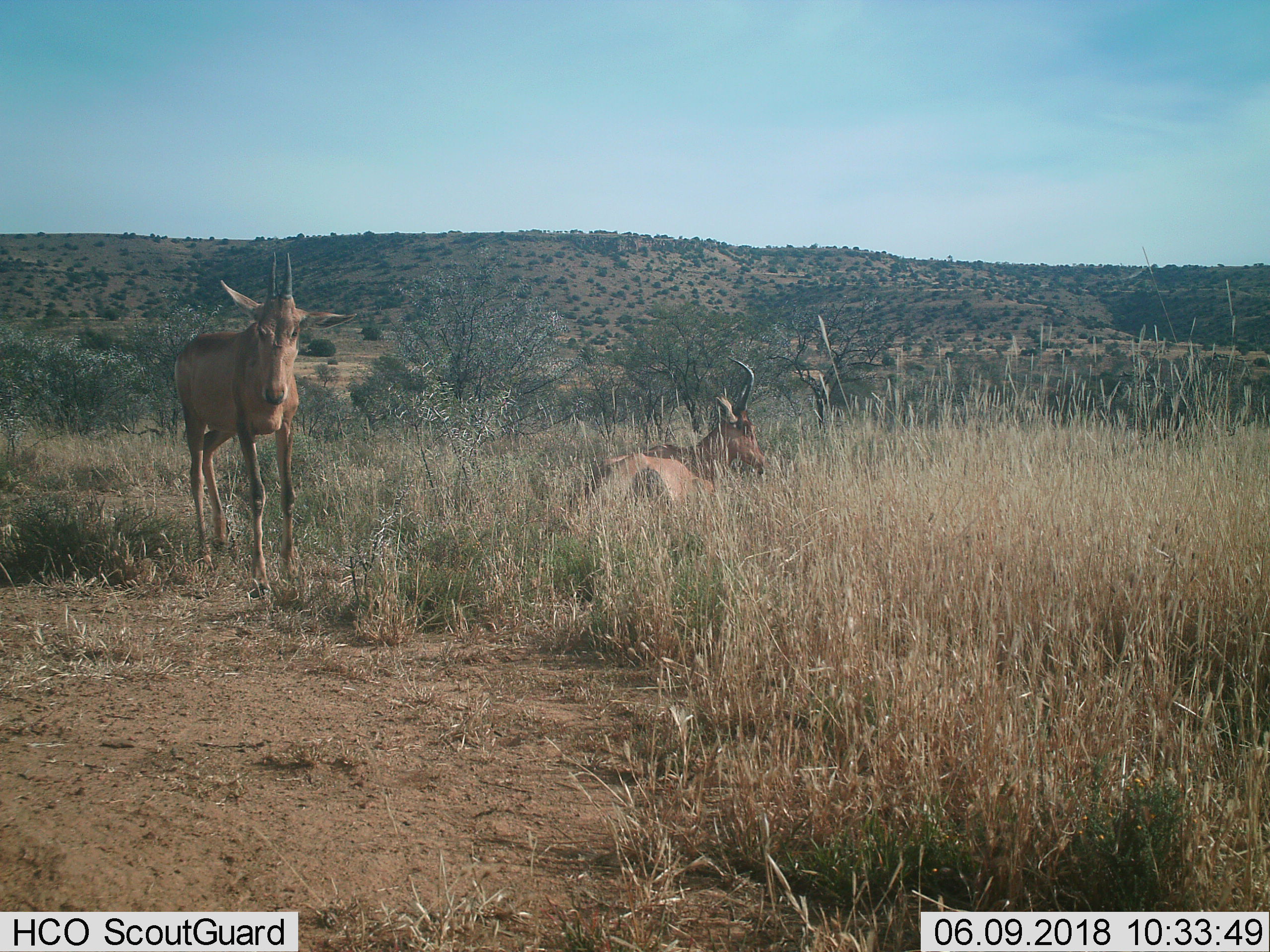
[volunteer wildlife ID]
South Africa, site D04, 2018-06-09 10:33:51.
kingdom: Animalia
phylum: Chordata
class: Mammalia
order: Artiodactyla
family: Bovidae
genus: Alcelaphus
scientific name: Alcelaphus buselaphus caama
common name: red hartebeest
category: hartebeestred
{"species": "hartebeestred (red hartebeest) (Alcelaphus buselaphus caama)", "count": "2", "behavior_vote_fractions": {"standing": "80%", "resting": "100%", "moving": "0%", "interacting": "0%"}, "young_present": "0%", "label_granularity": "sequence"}